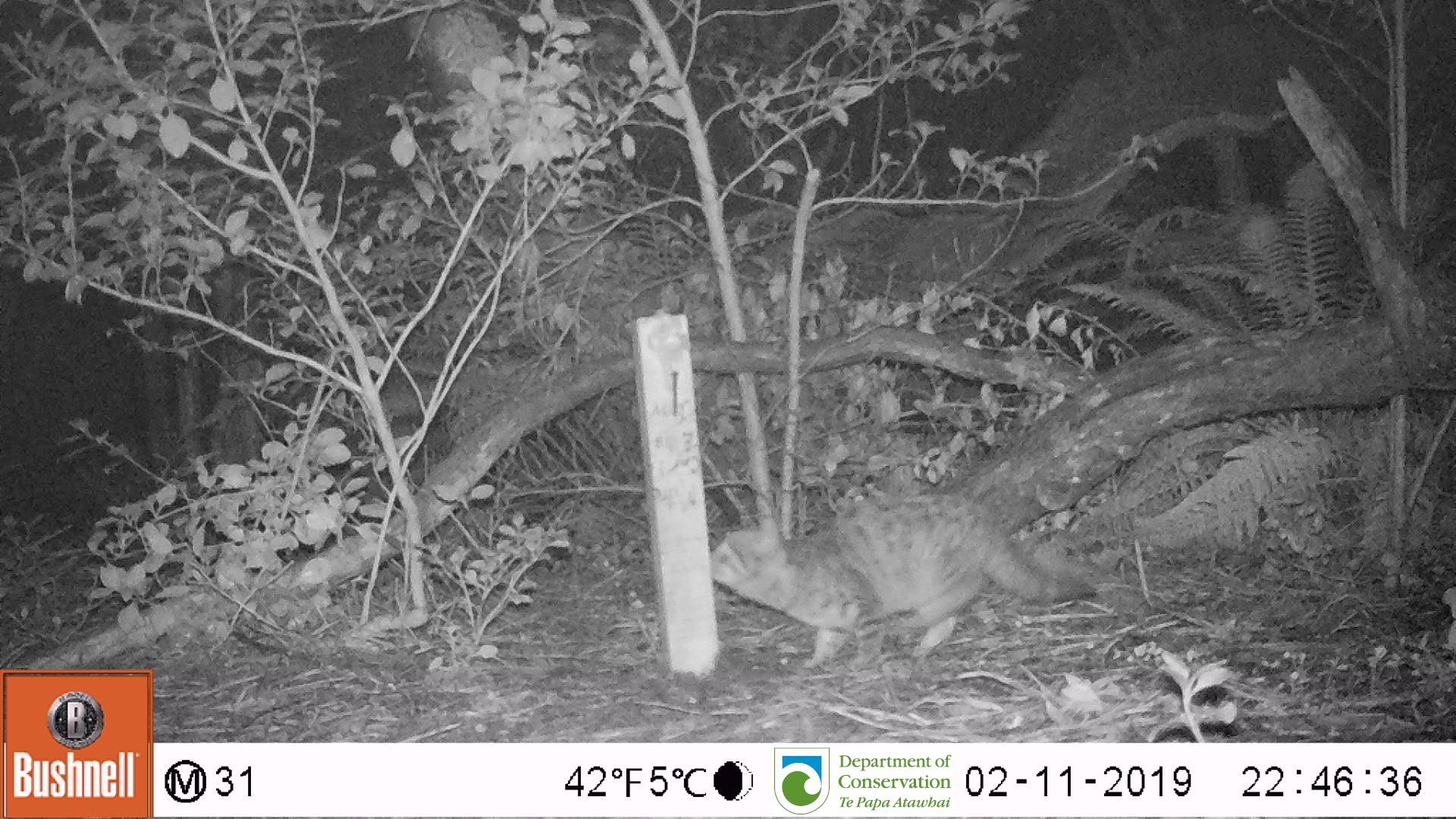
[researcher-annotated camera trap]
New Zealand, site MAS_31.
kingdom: Animalia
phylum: Chordata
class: Mammalia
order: Carnivora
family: Felidae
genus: Felis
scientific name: Felis catus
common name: domestic cat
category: cat